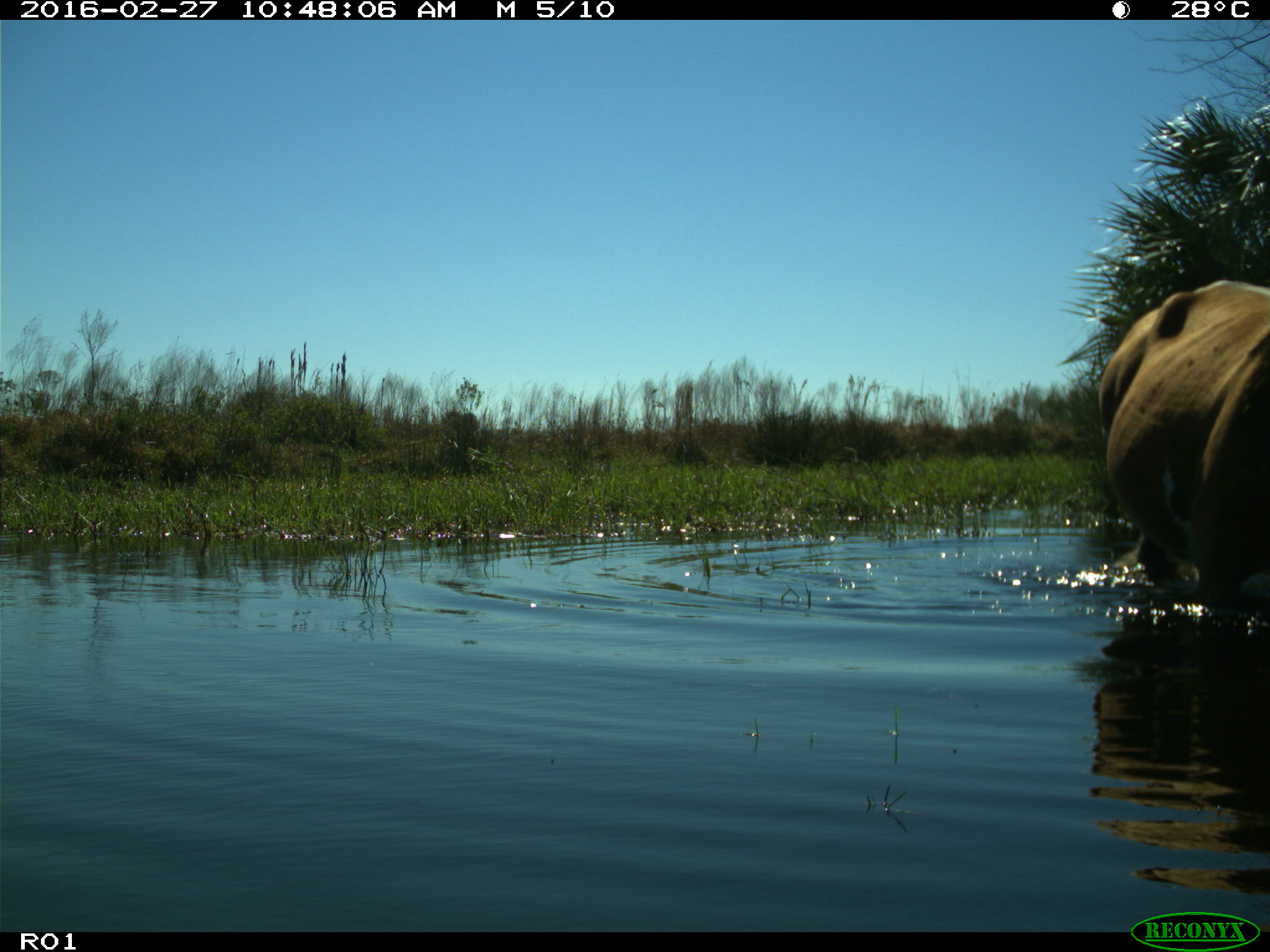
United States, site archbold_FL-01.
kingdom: Animalia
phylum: Chordata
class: Mammalia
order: Artiodactyla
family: Bovidae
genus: Bos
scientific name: Bos taurus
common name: domestic cow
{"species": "Bos taurus (domestic cow)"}